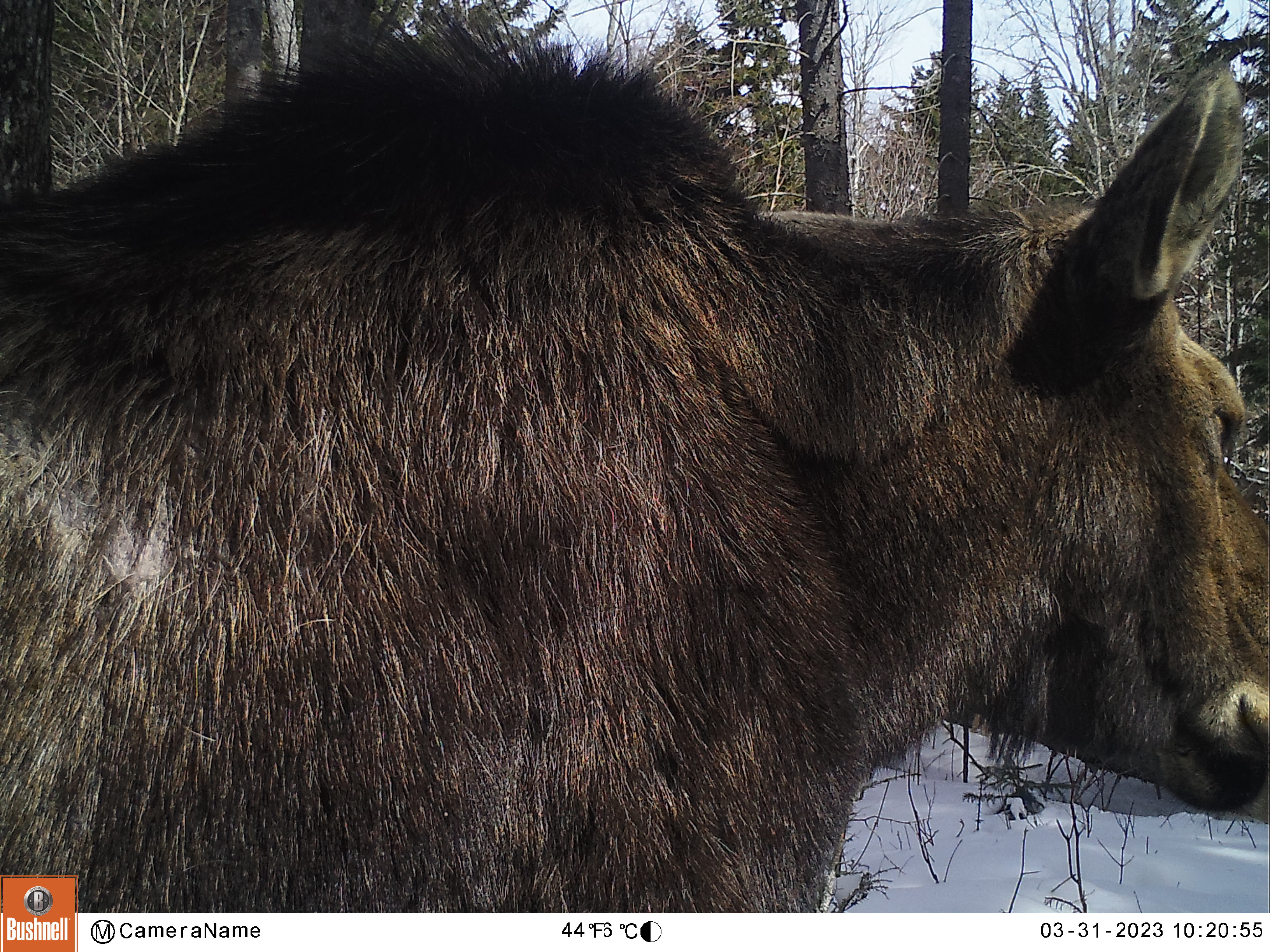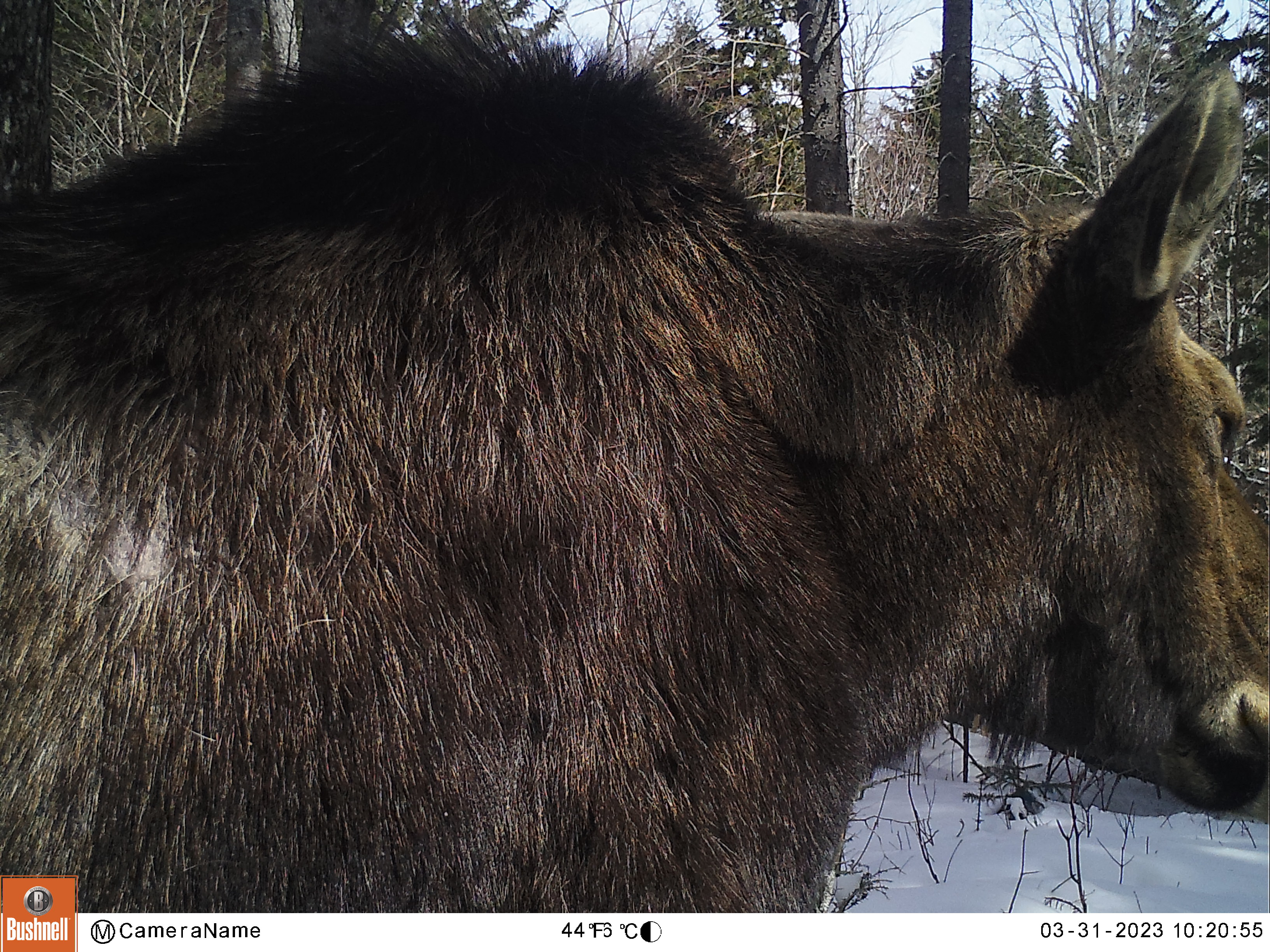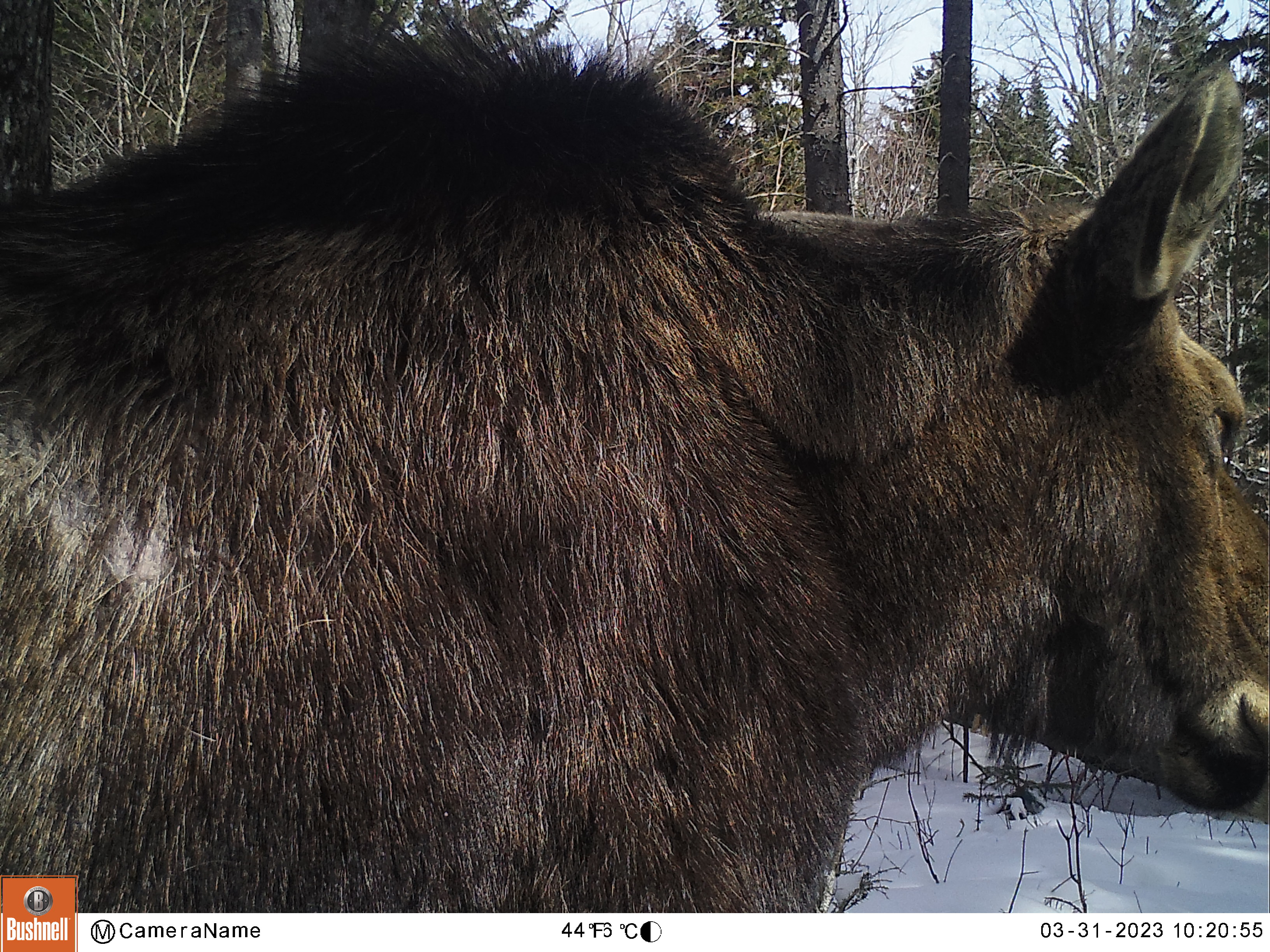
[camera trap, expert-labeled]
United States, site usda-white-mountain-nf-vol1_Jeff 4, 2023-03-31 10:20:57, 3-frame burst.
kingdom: Animalia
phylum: Chordata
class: Mammalia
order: Artiodactyla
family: Cervidae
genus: Alces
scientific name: Alces alces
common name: moose